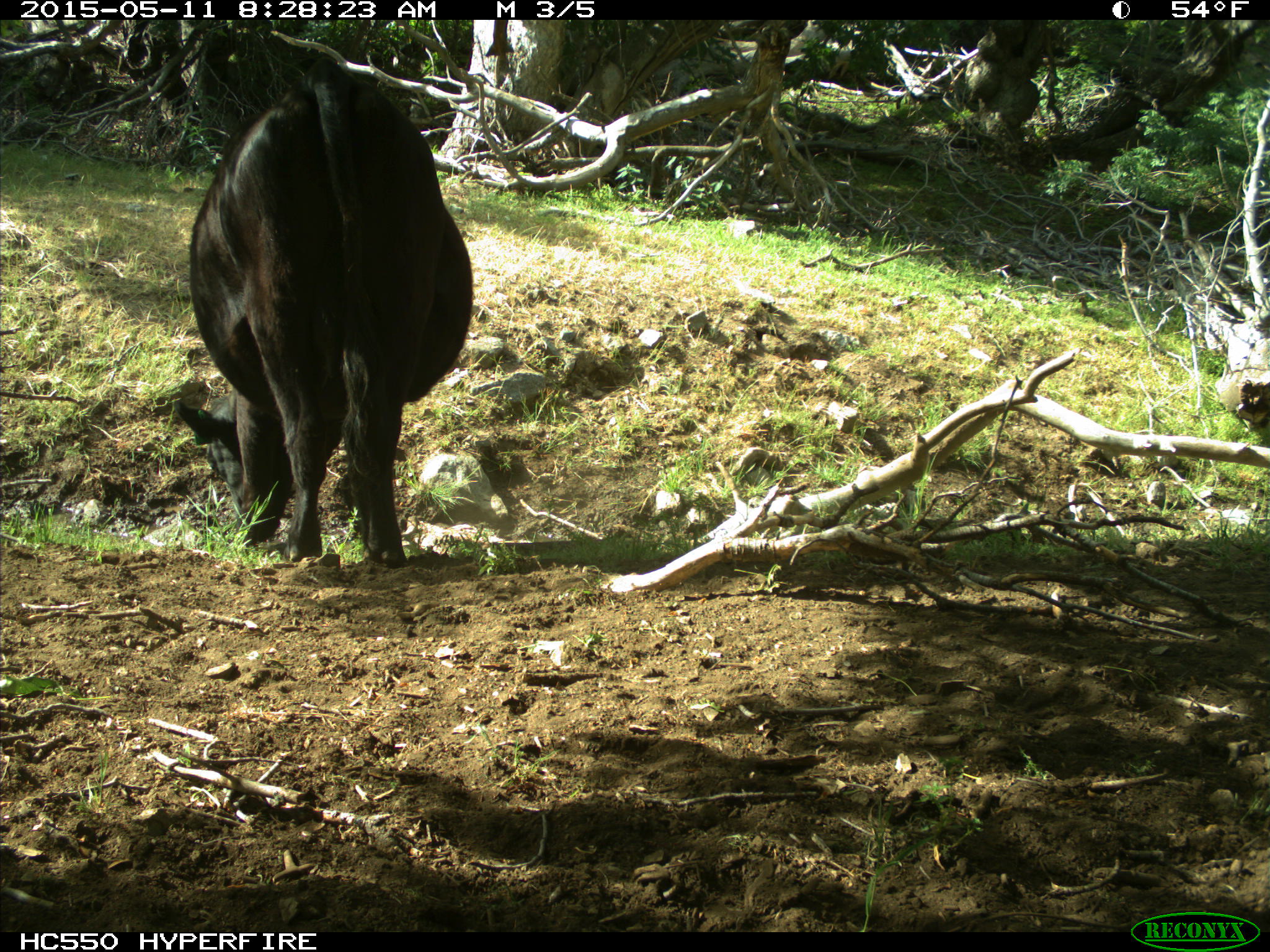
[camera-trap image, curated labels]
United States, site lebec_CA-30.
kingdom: Animalia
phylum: Chordata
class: Mammalia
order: Artiodactyla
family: Bovidae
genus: Bos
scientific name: Bos taurus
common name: domestic cow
Bos taurus (domestic cow).